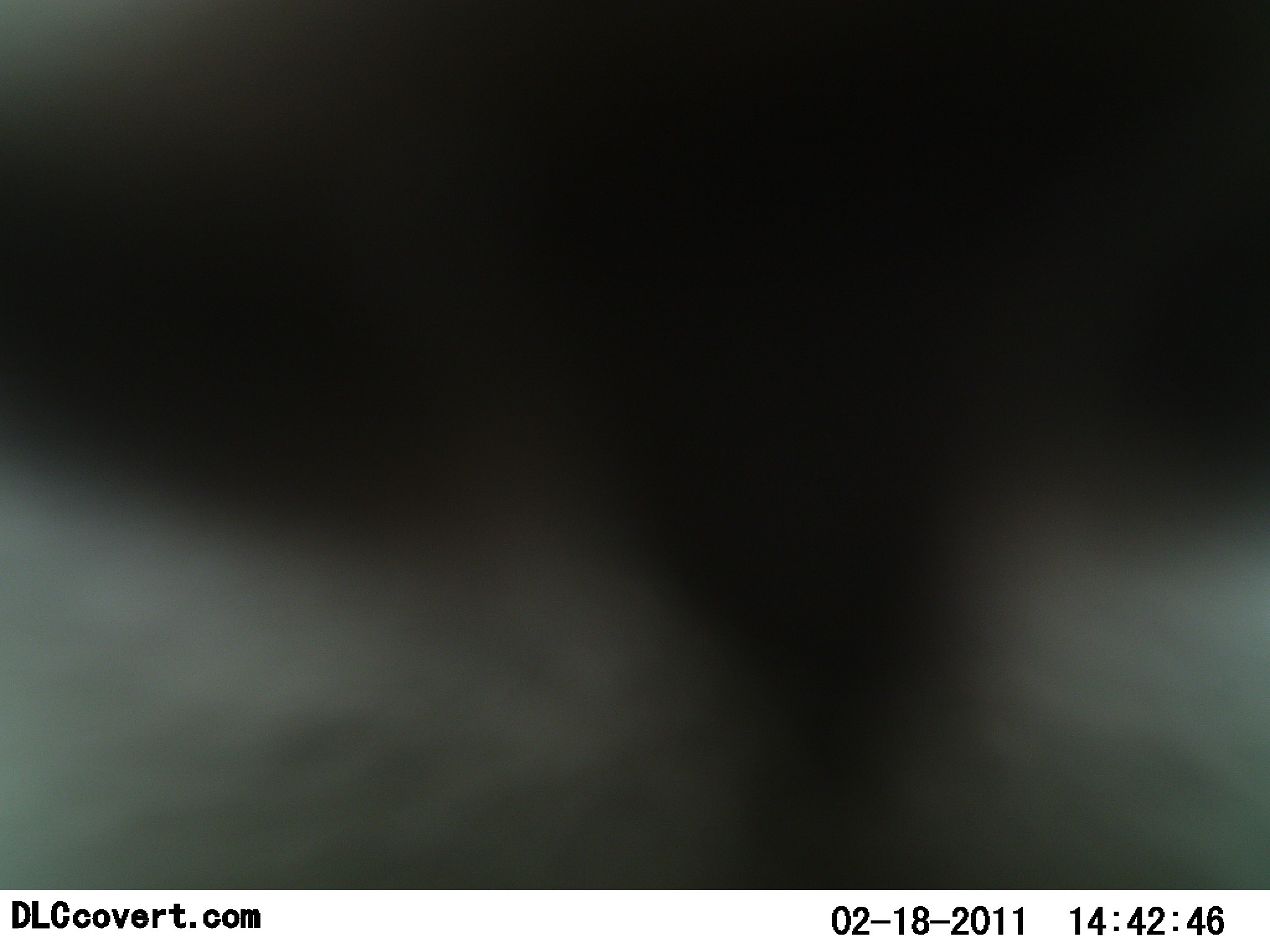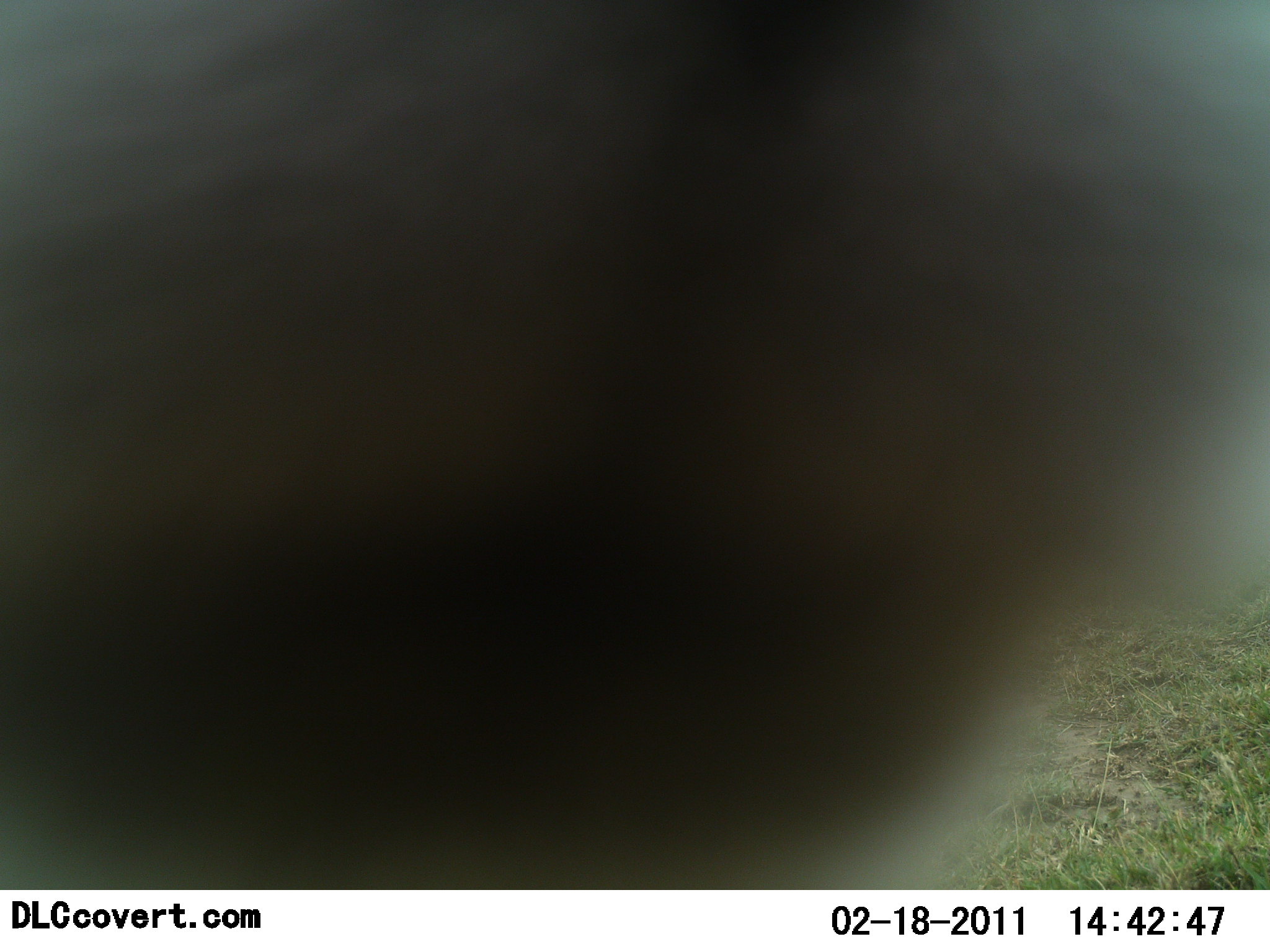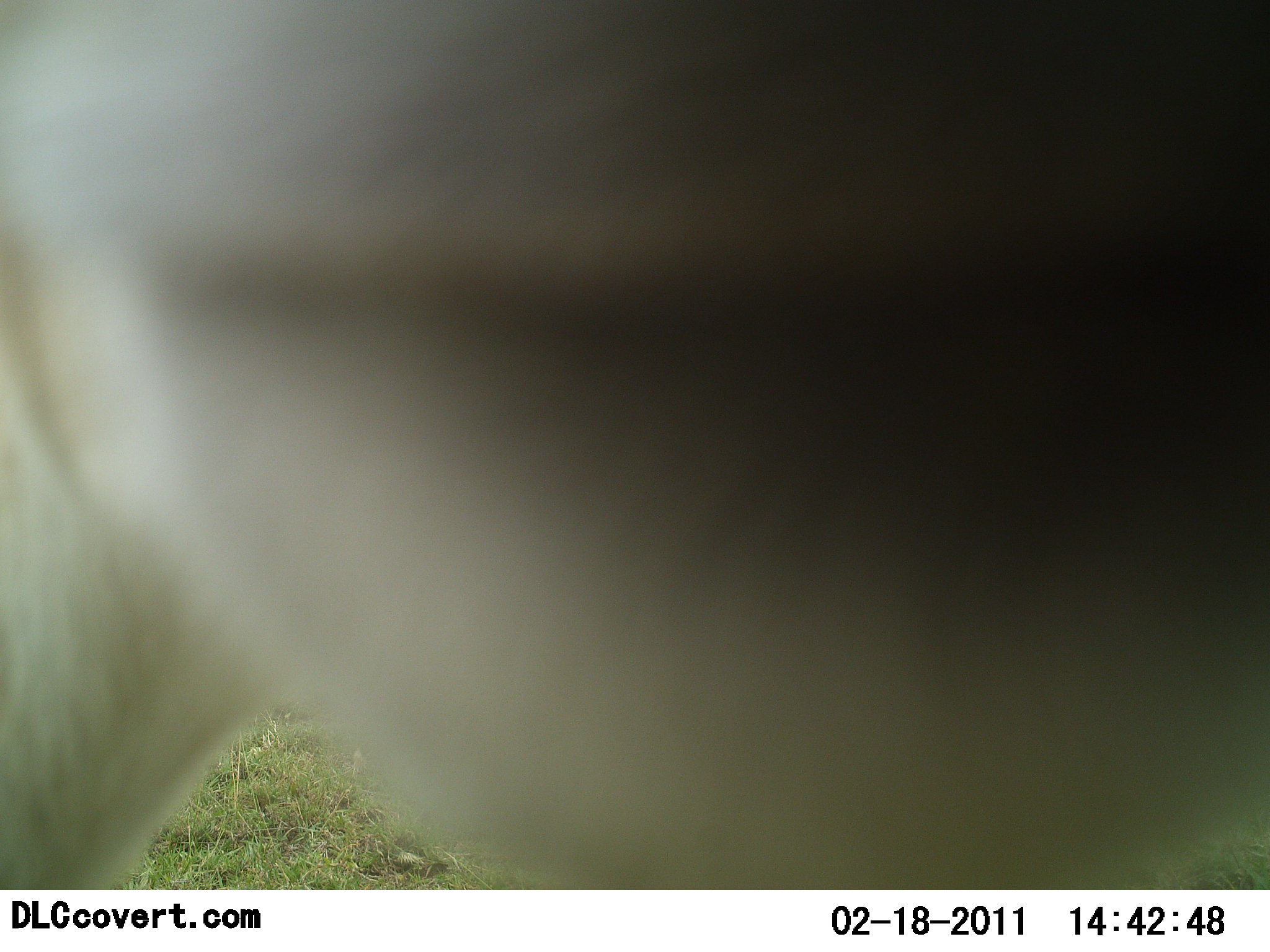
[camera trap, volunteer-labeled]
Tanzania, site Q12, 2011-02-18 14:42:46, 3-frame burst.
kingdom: Animalia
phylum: Chordata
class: Mammalia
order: Artiodactyla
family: Bovidae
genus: Eudorcas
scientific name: Eudorcas thomsonii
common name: thomson's gazelle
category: gazellethomsons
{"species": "gazellethomsons (thomson's gazelle) (Eudorcas thomsonii)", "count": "1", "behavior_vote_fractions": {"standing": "25%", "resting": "0%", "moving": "75%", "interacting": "0%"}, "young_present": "0%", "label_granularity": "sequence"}